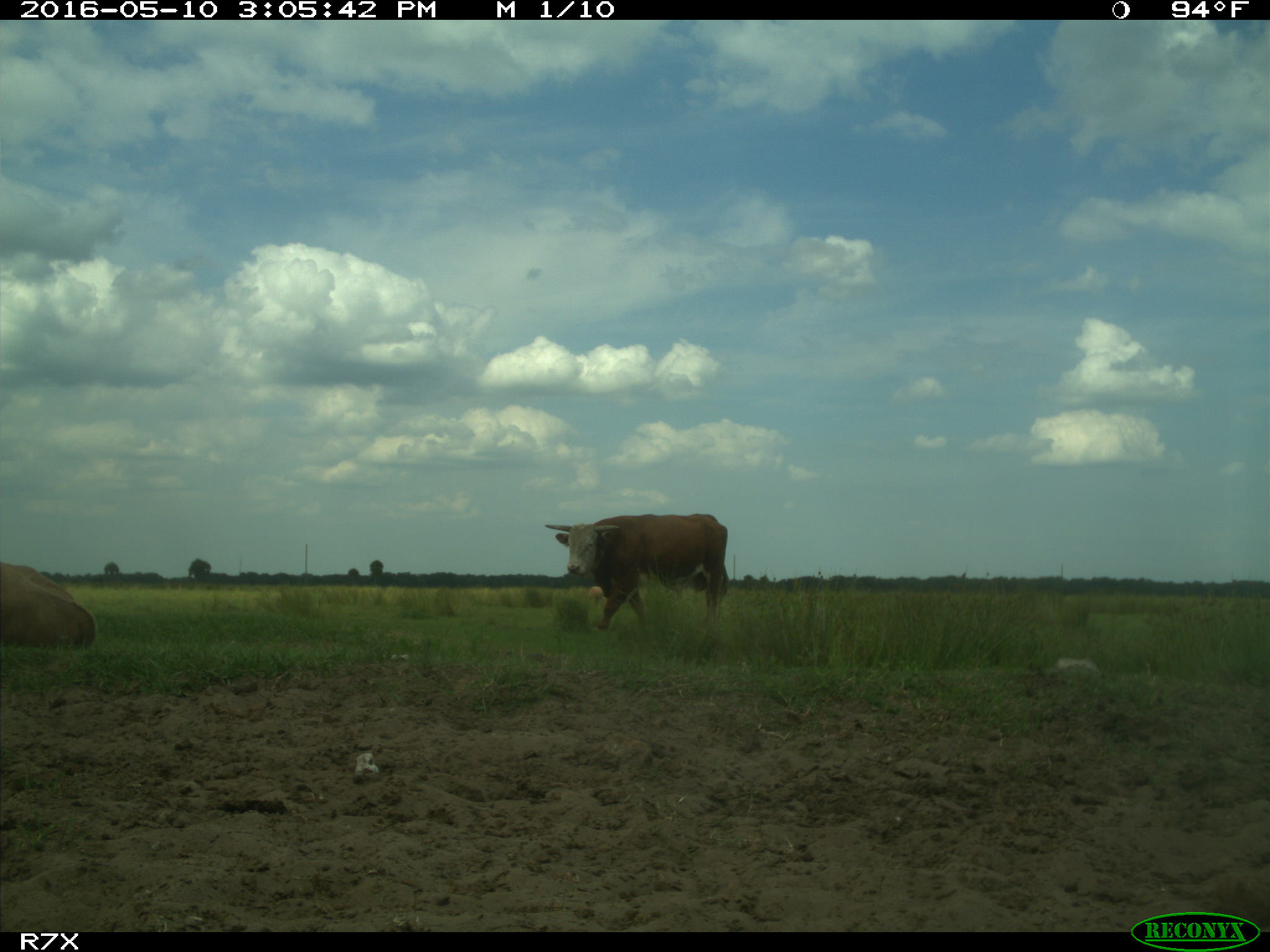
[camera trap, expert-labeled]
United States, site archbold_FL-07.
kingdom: Animalia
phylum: Chordata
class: Mammalia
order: Artiodactyla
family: Bovidae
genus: Bos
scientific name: Bos taurus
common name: domestic cow